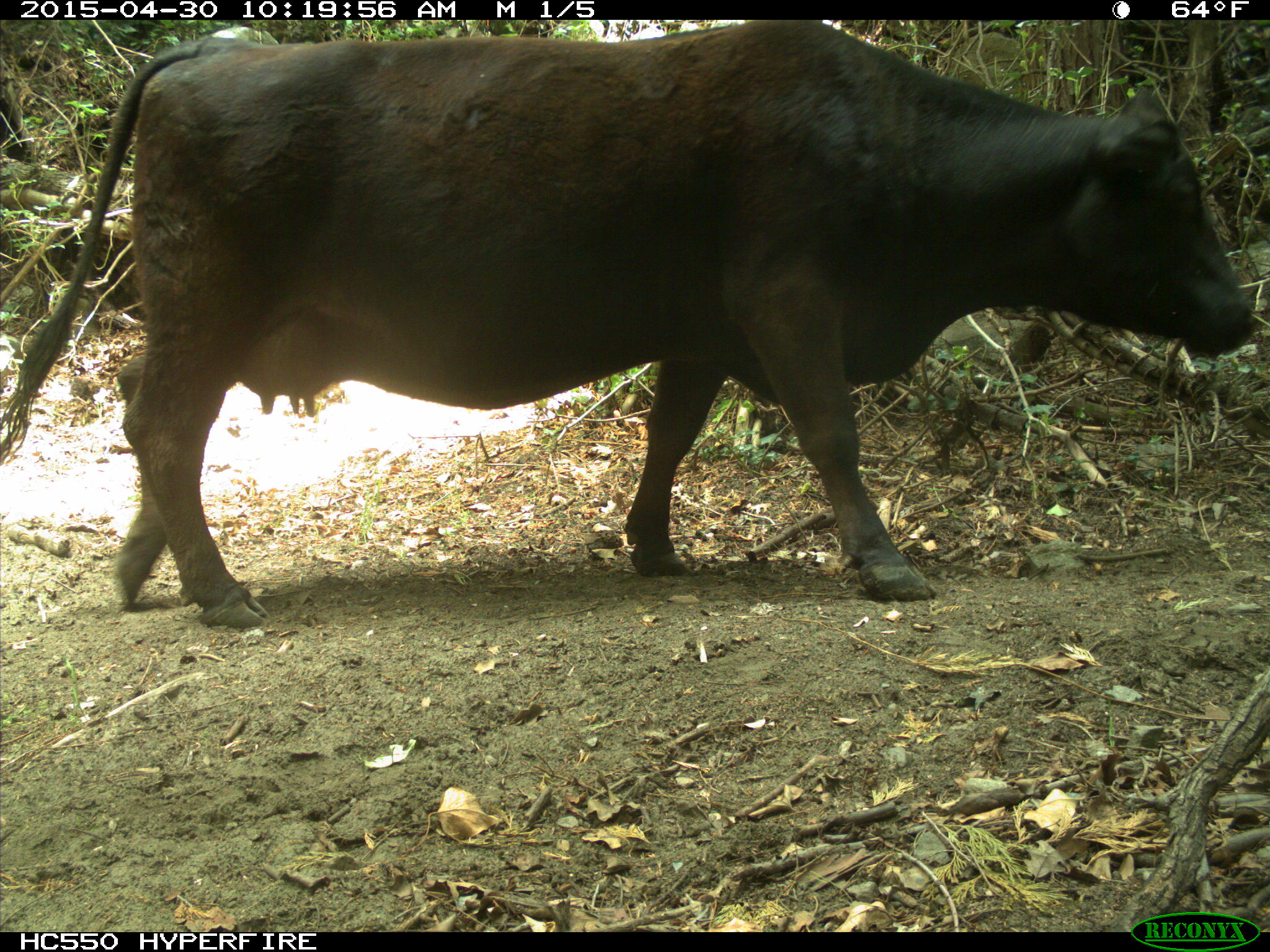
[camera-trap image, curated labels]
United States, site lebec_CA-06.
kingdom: Animalia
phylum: Chordata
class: Mammalia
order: Artiodactyla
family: Bovidae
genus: Bos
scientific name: Bos taurus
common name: domestic cow